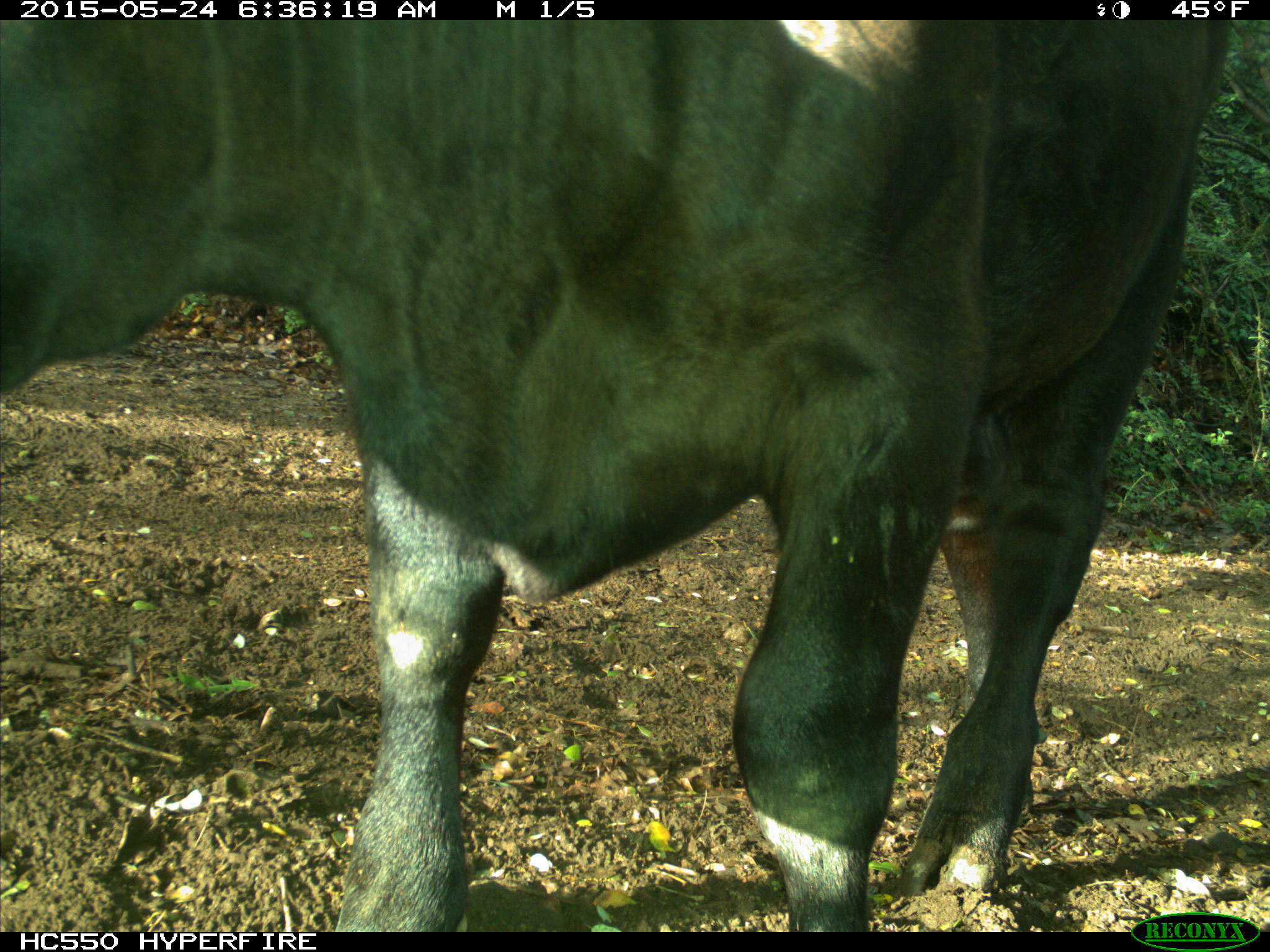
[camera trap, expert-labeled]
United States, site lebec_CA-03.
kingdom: Animalia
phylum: Chordata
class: Mammalia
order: Artiodactyla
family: Bovidae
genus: Bos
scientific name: Bos taurus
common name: domestic cow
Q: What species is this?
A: Bos taurus (domestic cow).